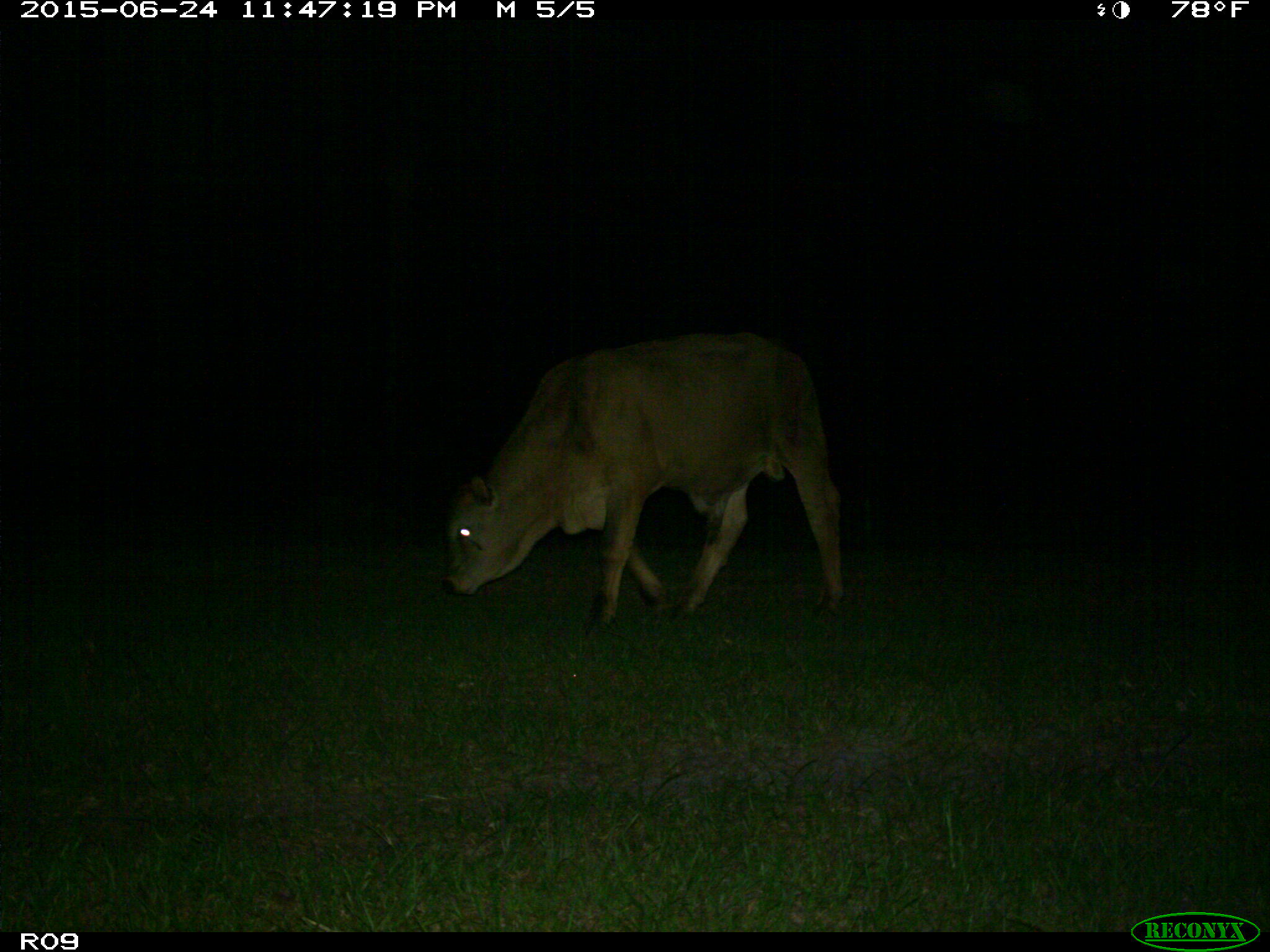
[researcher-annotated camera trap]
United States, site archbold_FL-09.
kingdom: Animalia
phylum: Chordata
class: Mammalia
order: Artiodactyla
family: Bovidae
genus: Bos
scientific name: Bos taurus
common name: domestic cow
Bos taurus (domestic cow).